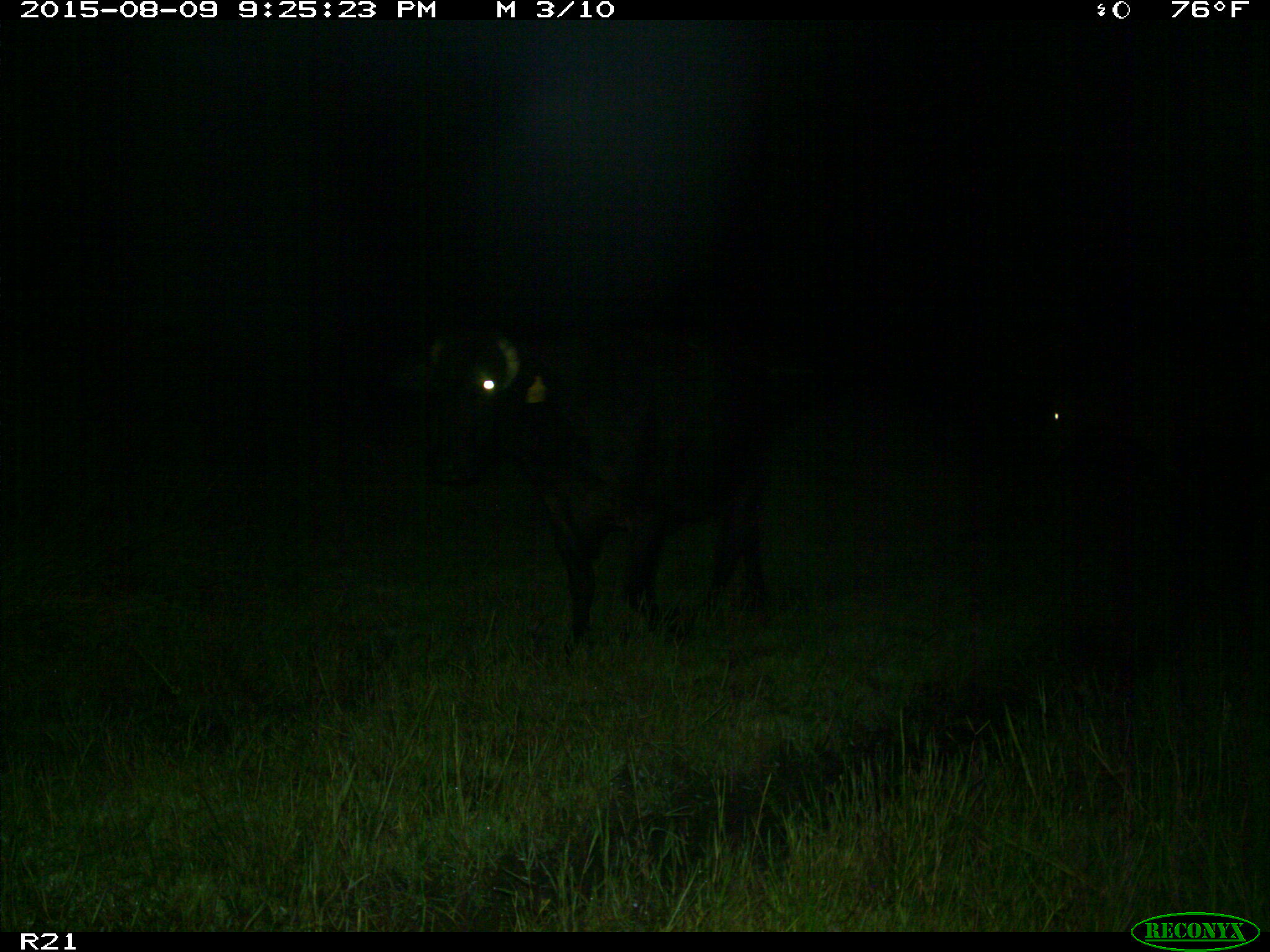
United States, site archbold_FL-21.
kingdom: Animalia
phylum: Chordata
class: Mammalia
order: Artiodactyla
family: Bovidae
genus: Bos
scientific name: Bos taurus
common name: domestic cow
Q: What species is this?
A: Bos taurus (domestic cow).